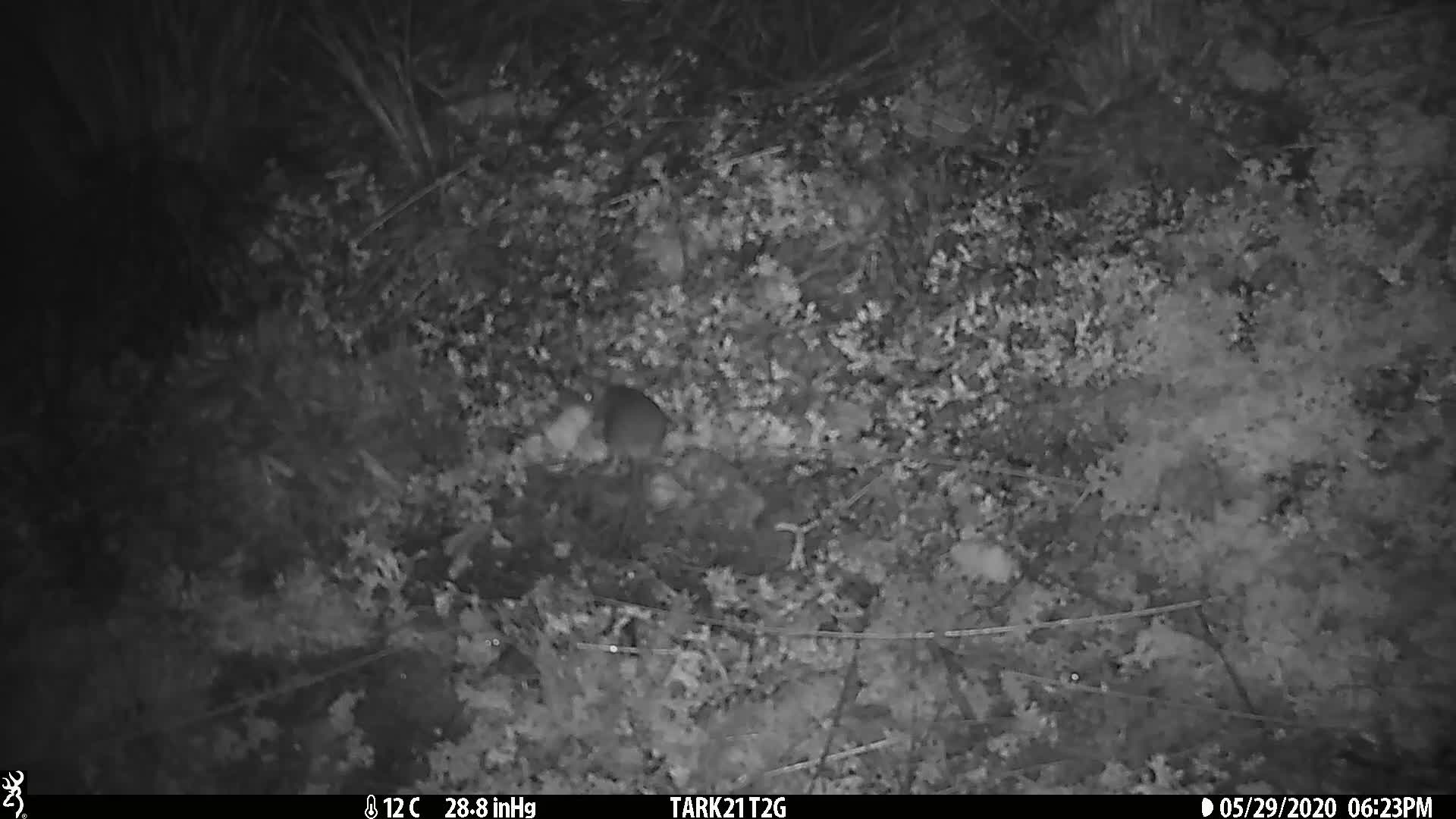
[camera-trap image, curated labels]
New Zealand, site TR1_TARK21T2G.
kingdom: Animalia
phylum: Chordata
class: Mammalia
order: Rodentia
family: Muridae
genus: Mus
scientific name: Mus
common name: mouse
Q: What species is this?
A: Mouse (Mus).